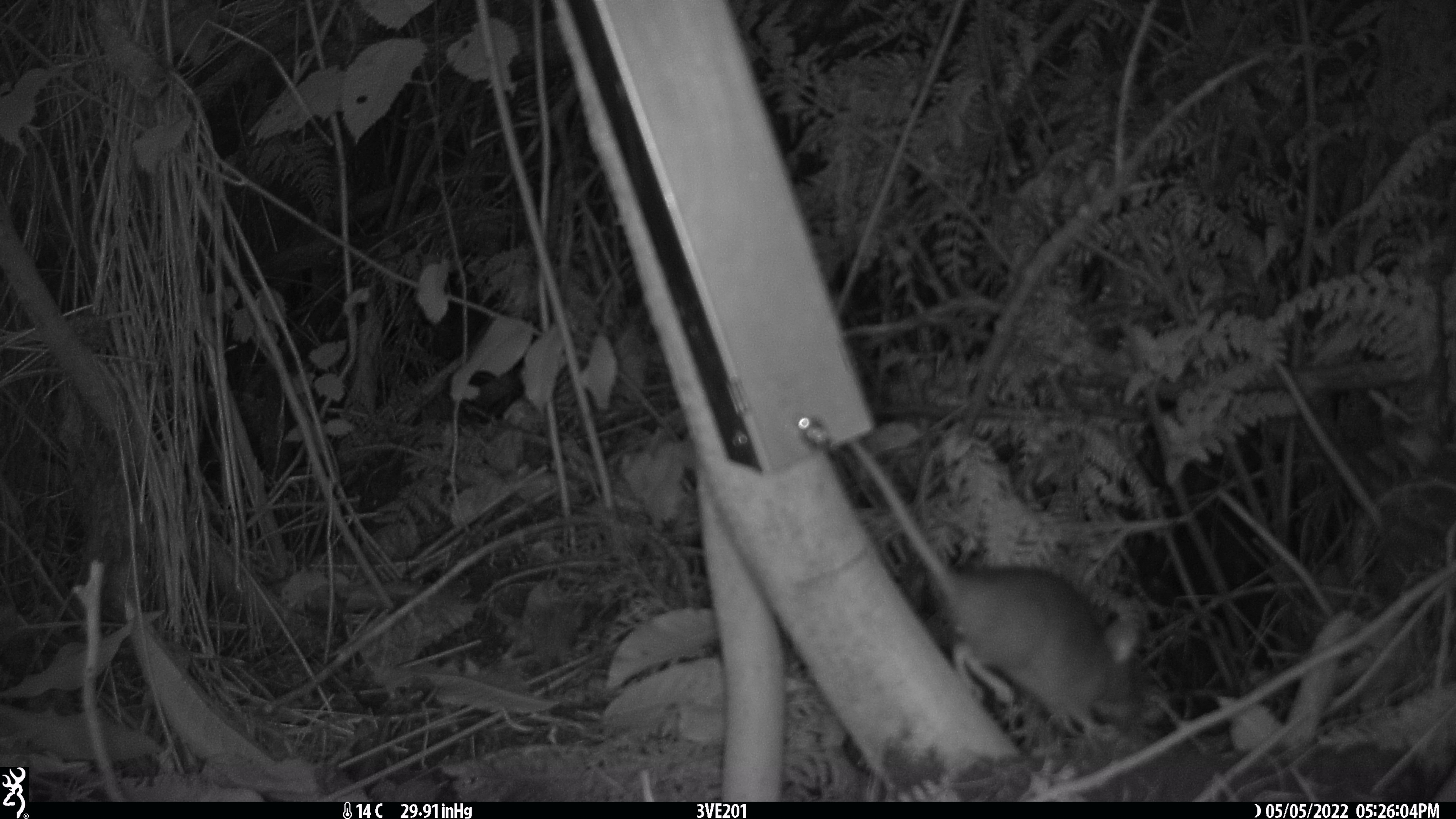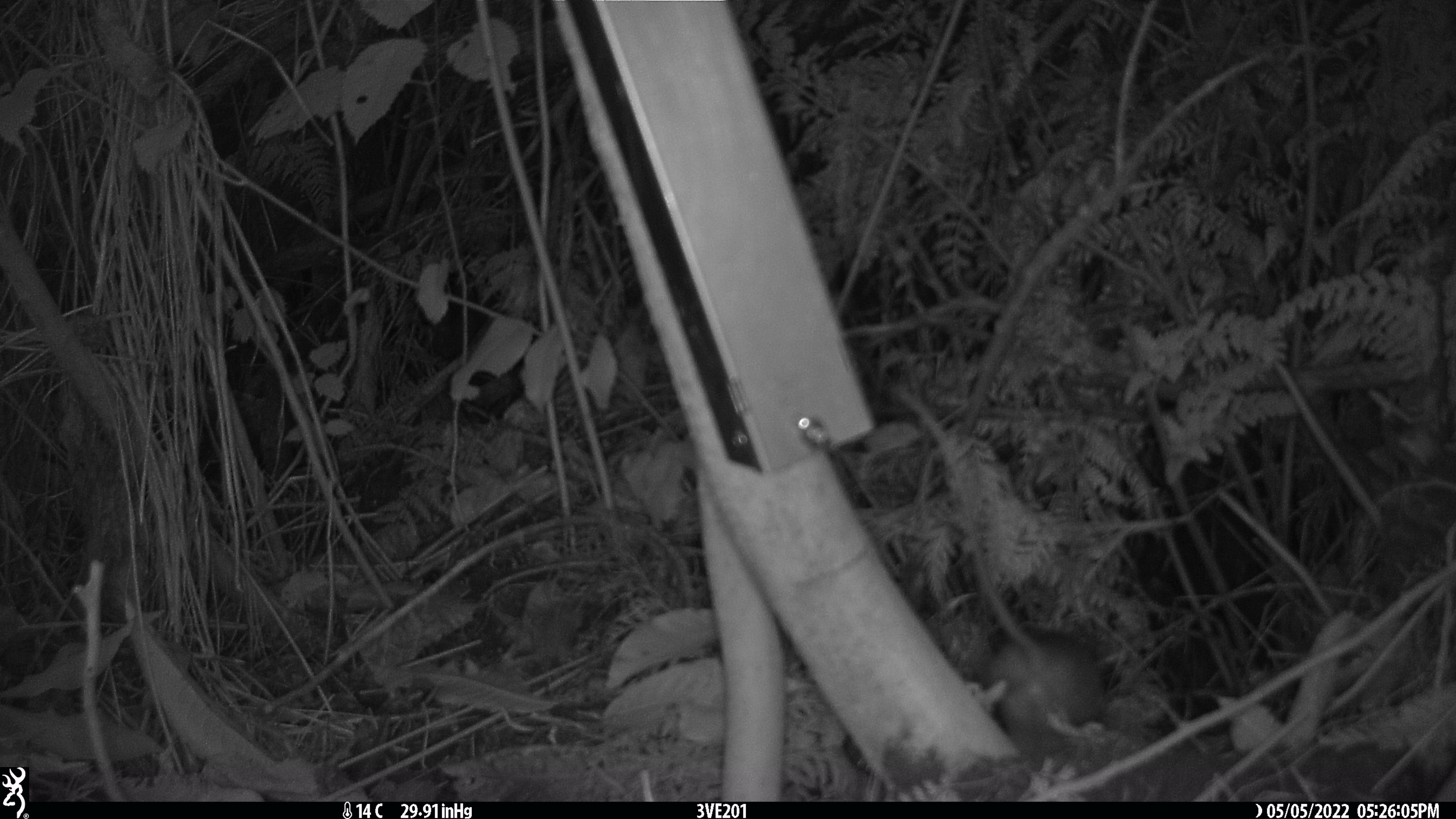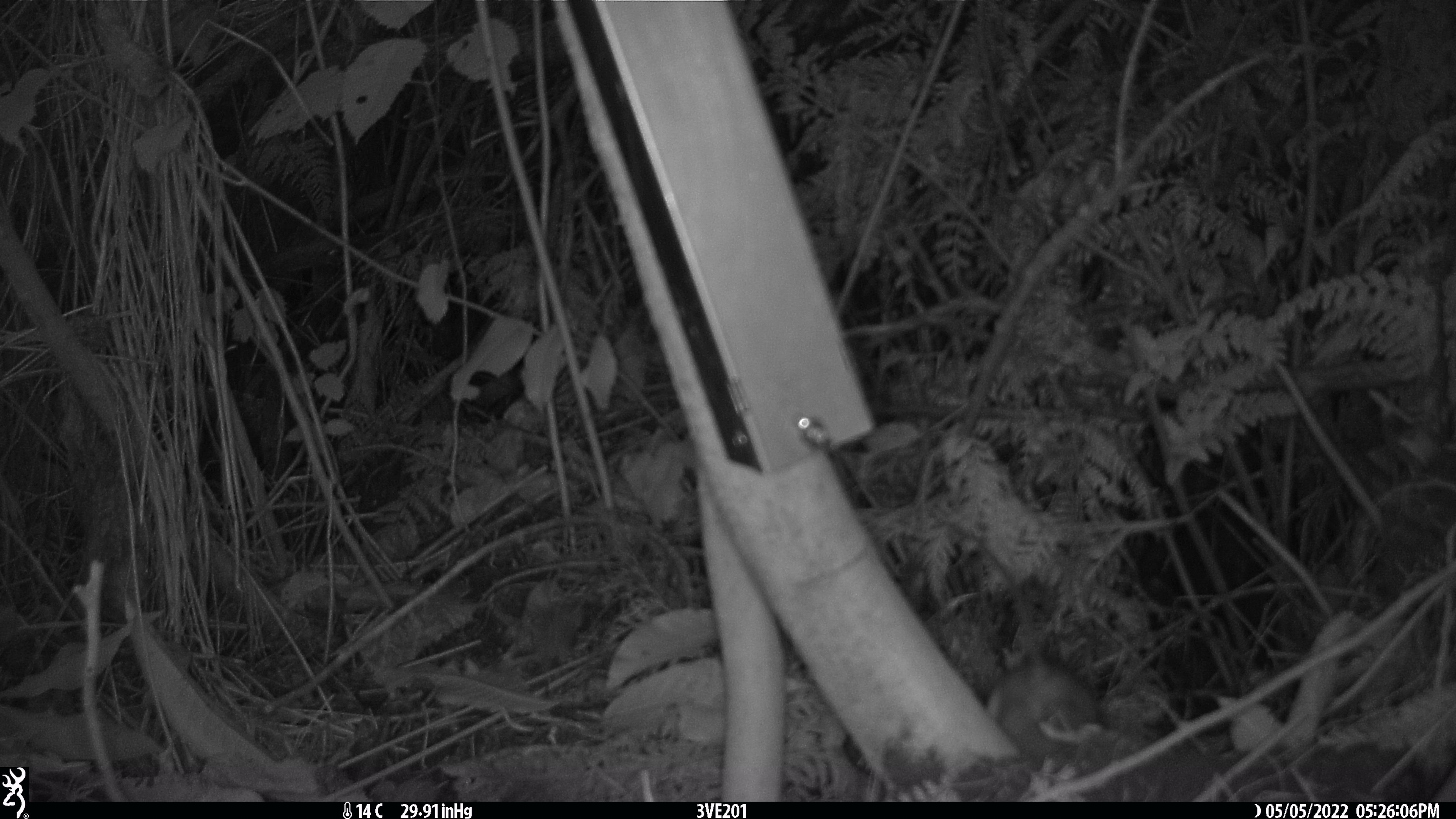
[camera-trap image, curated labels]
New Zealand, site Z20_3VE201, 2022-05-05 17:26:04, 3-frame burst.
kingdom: Animalia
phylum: Chordata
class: Mammalia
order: Rodentia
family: Muridae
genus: Rattus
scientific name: Rattus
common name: rat